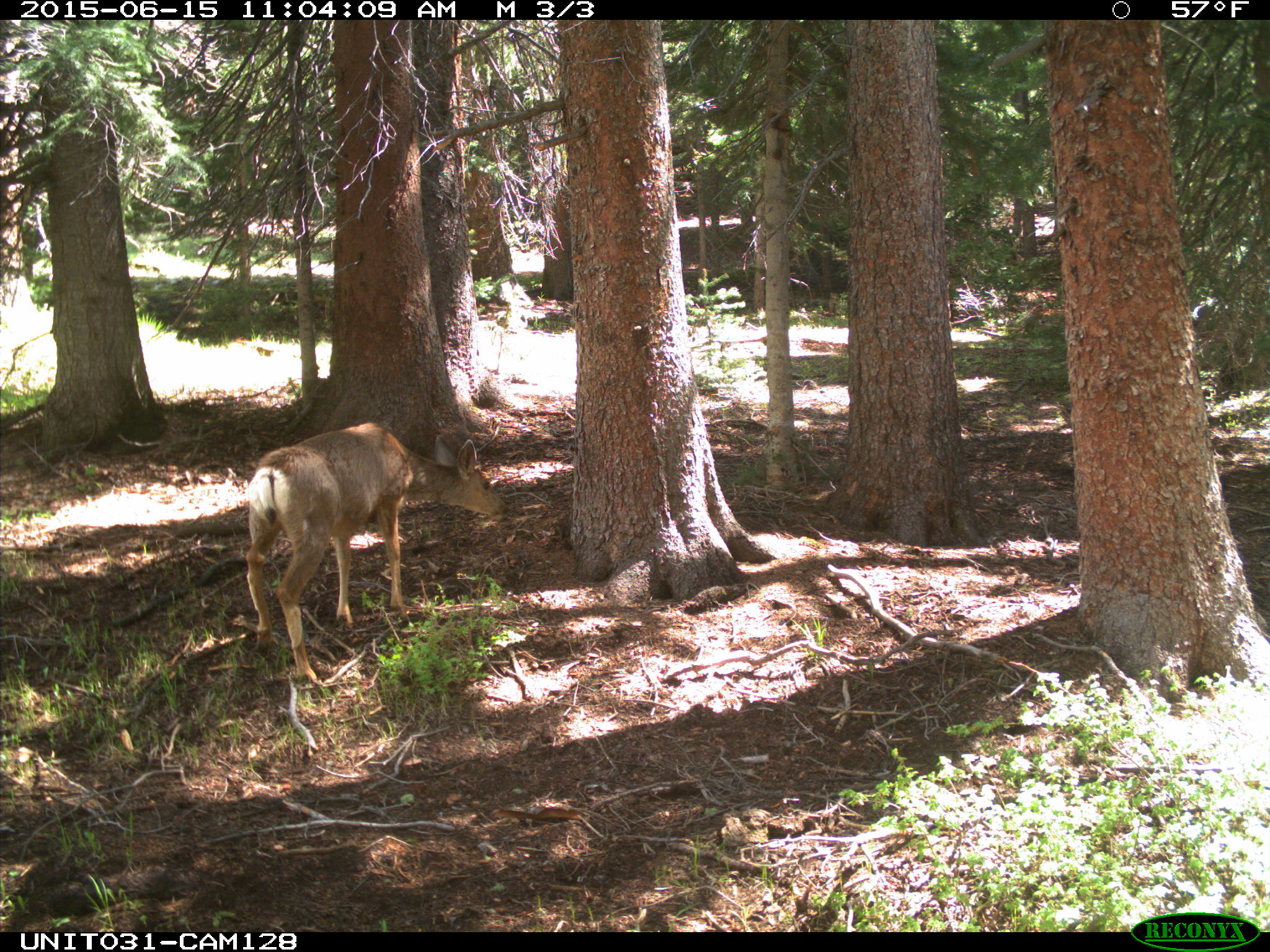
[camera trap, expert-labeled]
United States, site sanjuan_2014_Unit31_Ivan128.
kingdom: Animalia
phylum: Chordata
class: Mammalia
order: Artiodactyla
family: Cervidae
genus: Odocoileus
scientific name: Odocoileus hemionus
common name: mule deer